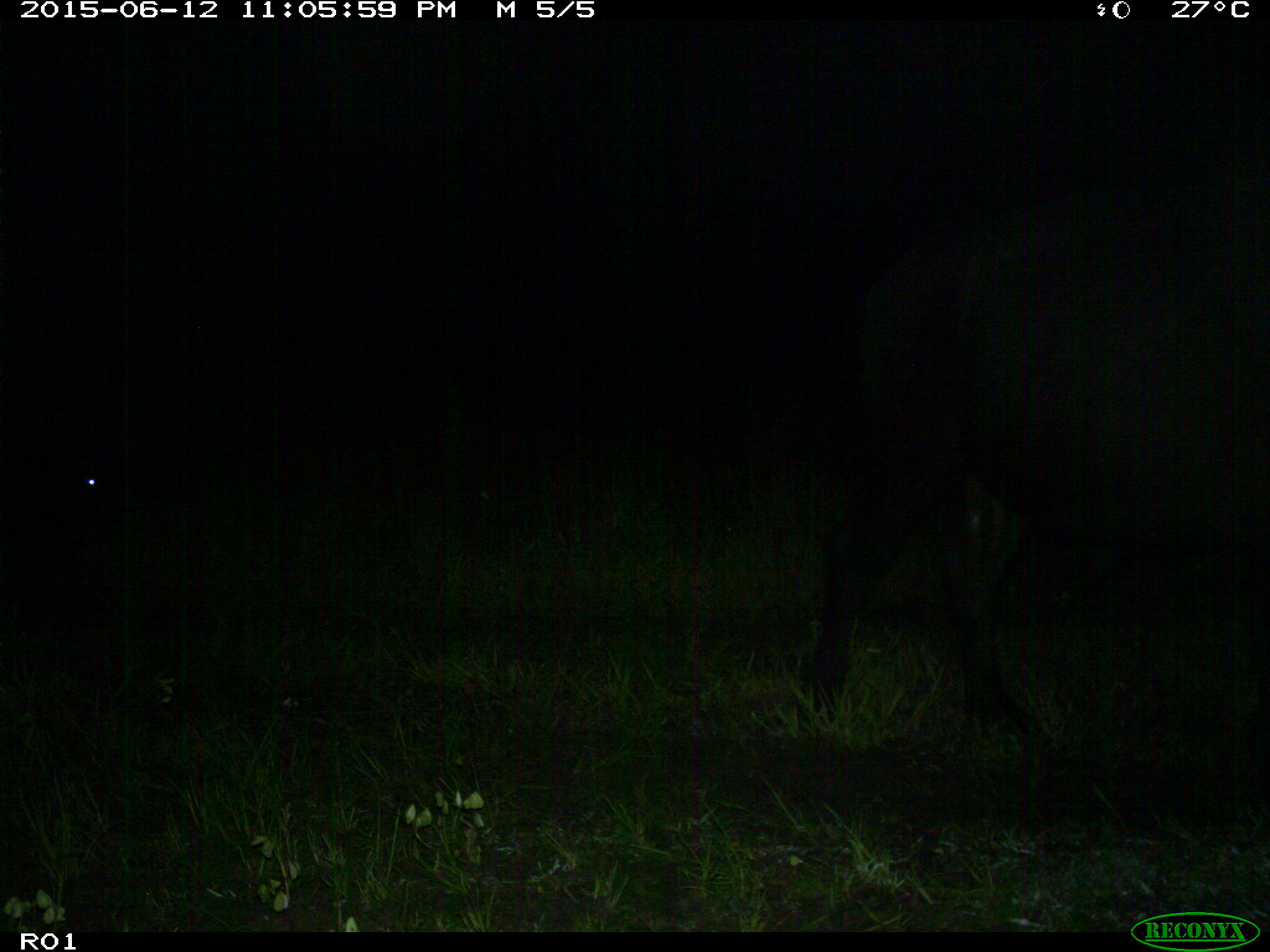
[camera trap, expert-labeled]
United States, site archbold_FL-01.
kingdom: Animalia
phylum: Chordata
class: Mammalia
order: Artiodactyla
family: Bovidae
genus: Bos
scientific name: Bos taurus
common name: domestic cow